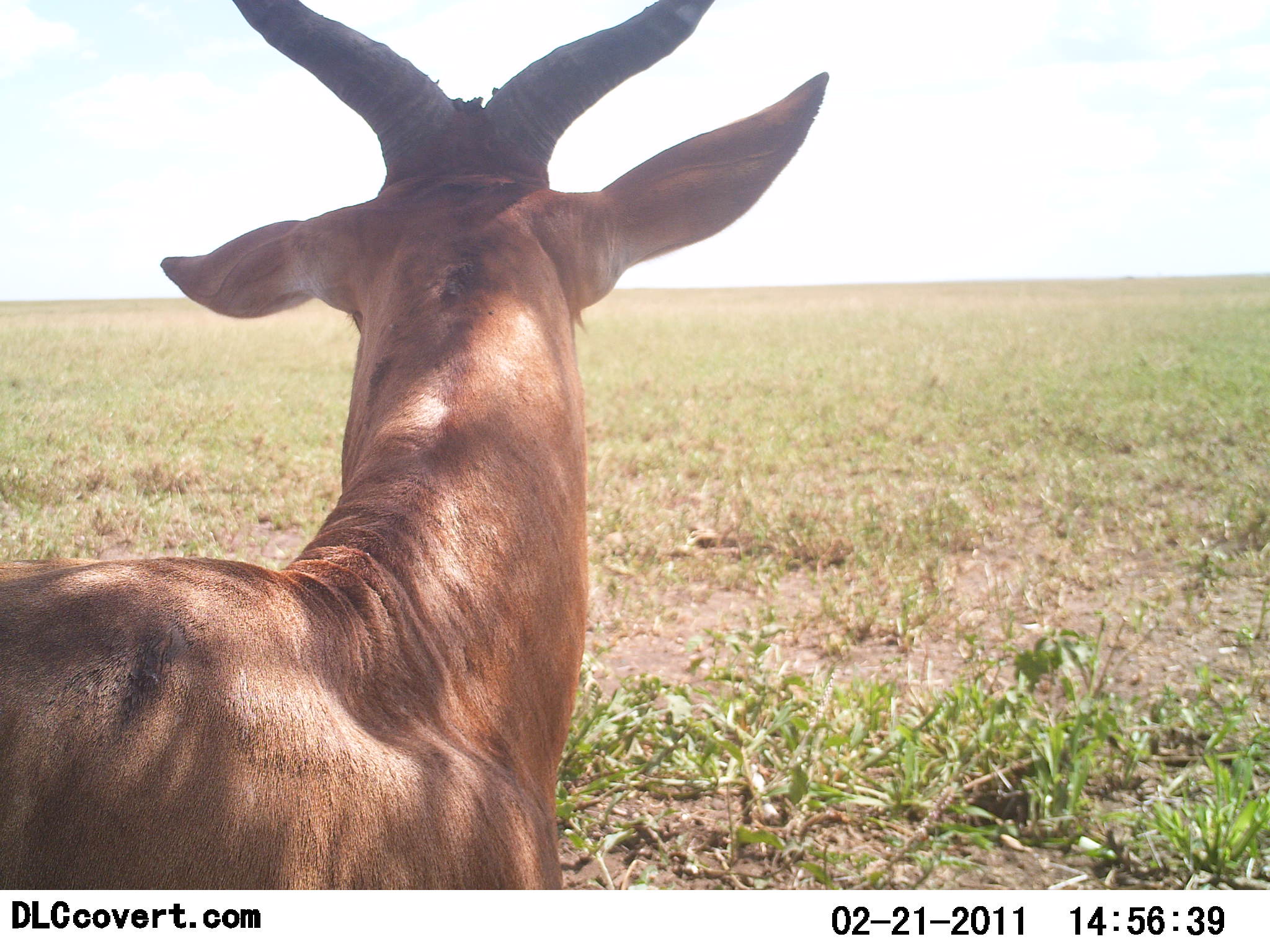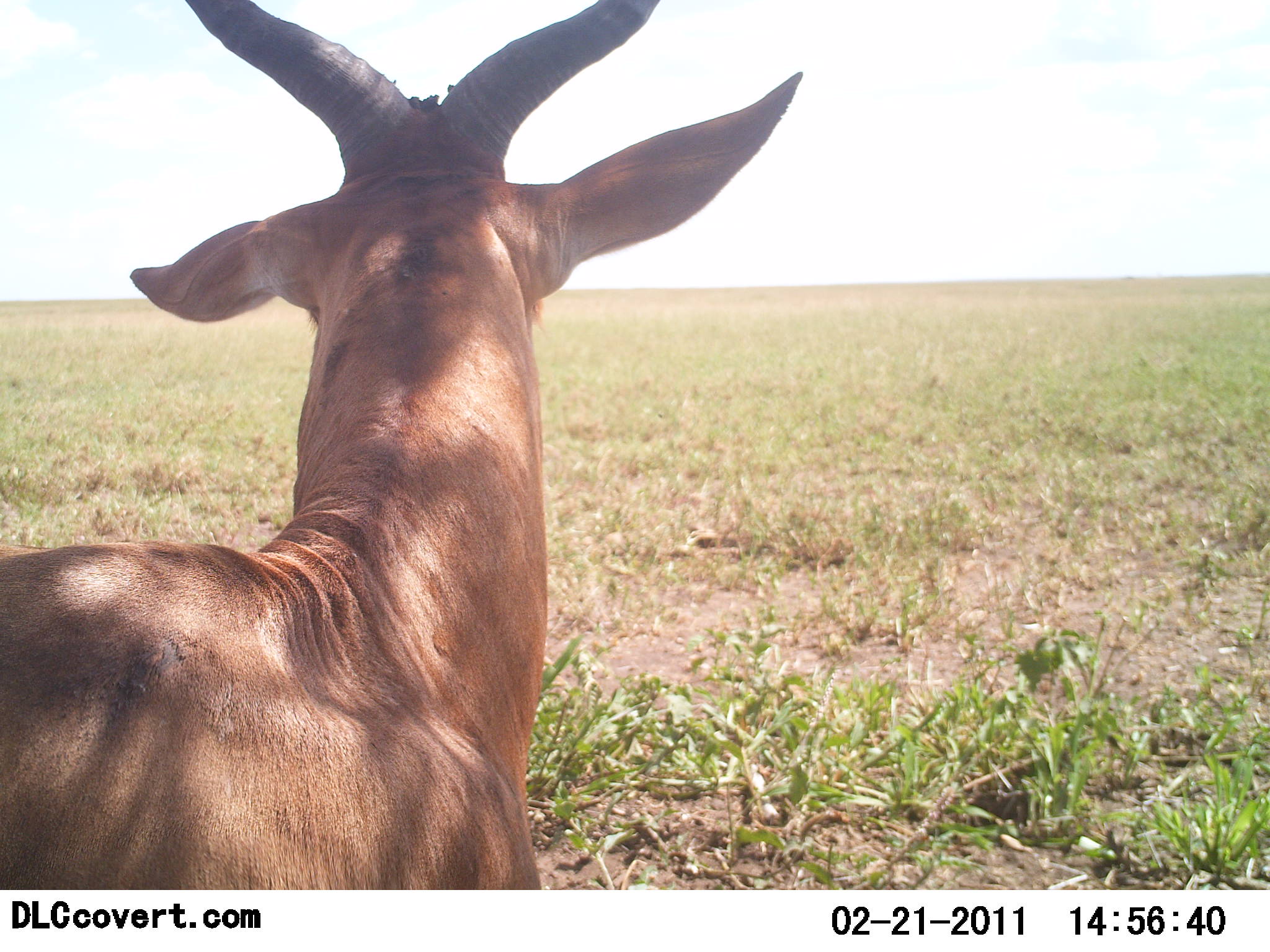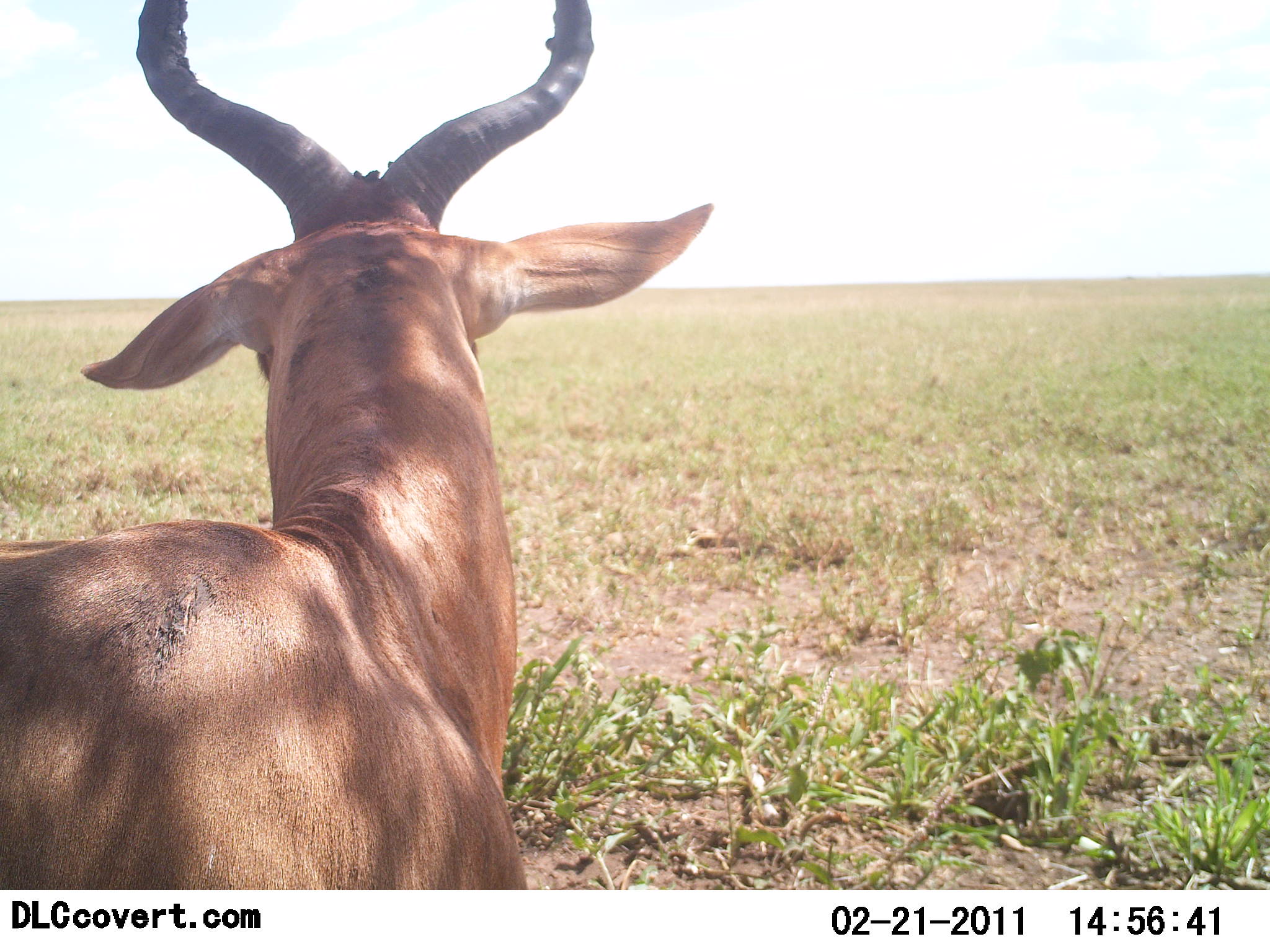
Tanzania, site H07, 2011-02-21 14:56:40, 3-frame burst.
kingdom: Animalia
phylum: Chordata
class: Mammalia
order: Artiodactyla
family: Bovidae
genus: Alcelaphus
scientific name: Alcelaphus buselaphus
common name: hartebeest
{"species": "hartebeest (Alcelaphus buselaphus)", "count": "1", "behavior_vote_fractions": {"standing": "57%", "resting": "36%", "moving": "14%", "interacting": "0%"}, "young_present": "0%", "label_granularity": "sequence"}